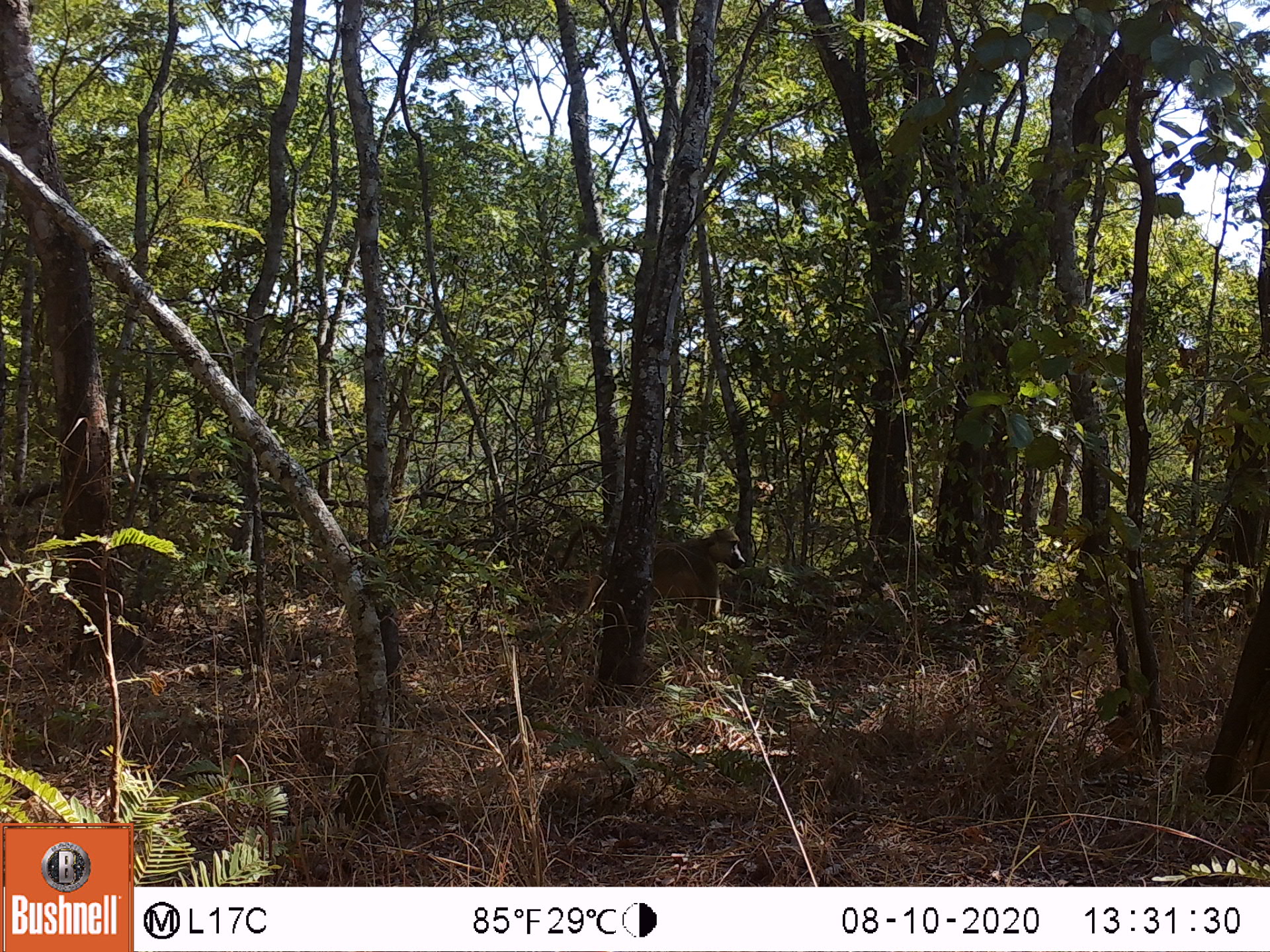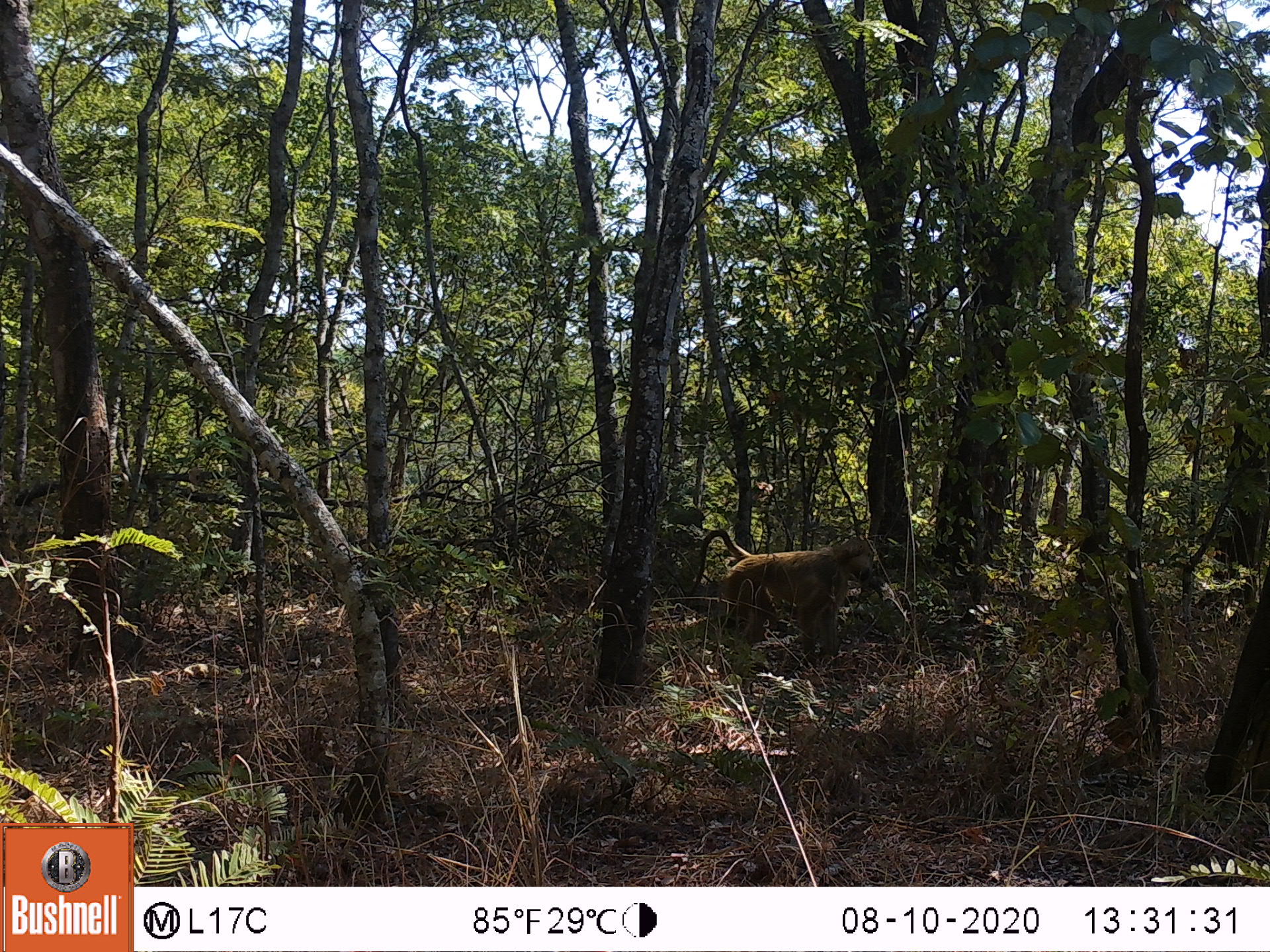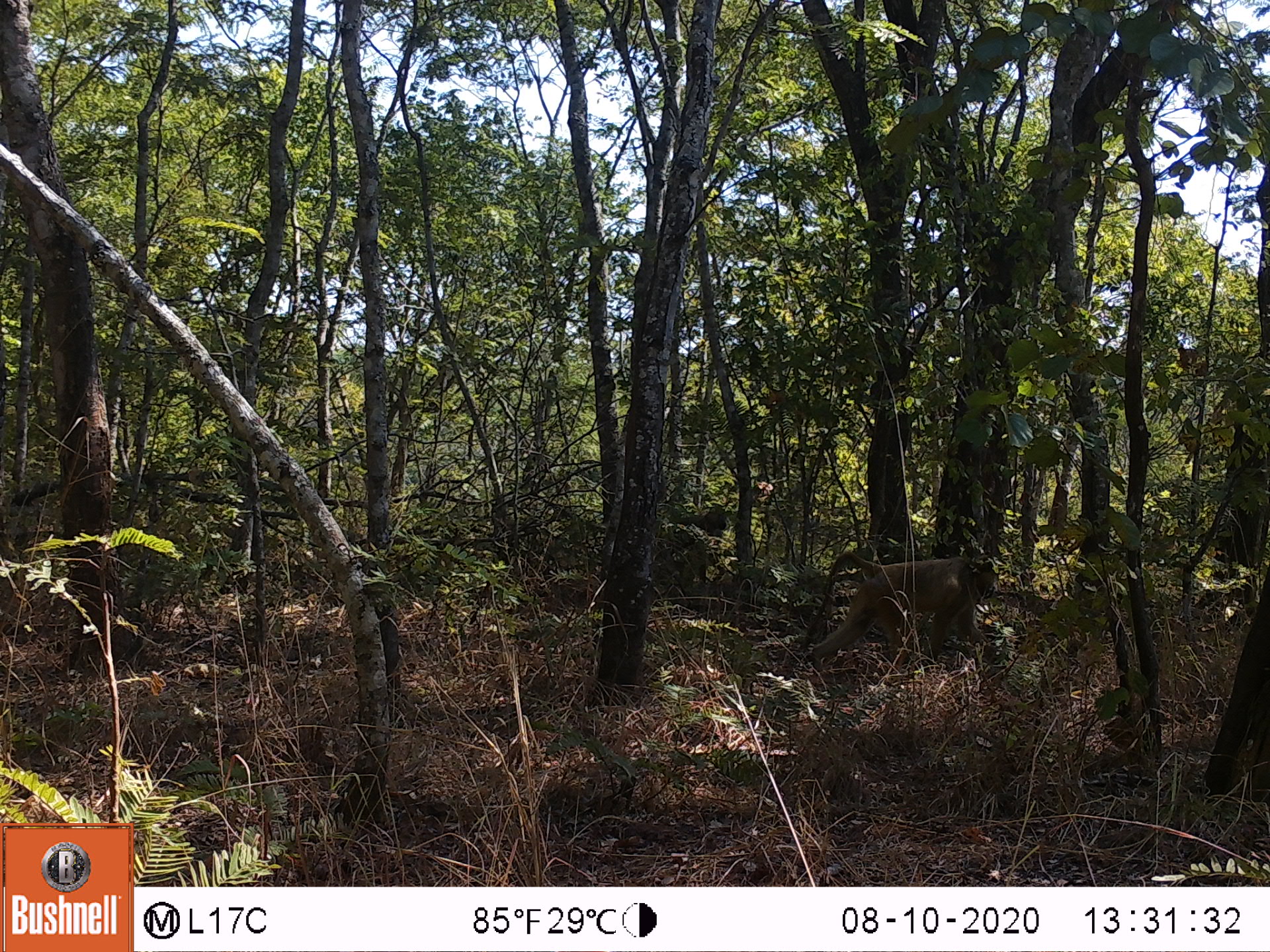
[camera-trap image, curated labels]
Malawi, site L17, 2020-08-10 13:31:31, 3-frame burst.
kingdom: Animalia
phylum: Chordata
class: Mammalia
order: Primates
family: Cercopithecidae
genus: Papio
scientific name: Papio cynocephalus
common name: yellow baboon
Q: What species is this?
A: Yellow baboon (Papio cynocephalus).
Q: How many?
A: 1.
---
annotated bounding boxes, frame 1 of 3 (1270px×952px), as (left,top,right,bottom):
yellow baboon: (548,523,750,636)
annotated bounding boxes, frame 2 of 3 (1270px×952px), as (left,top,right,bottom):
yellow baboon: (686,521,878,661)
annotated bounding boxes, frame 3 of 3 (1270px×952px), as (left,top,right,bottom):
yellow baboon: (796,550,1007,665)